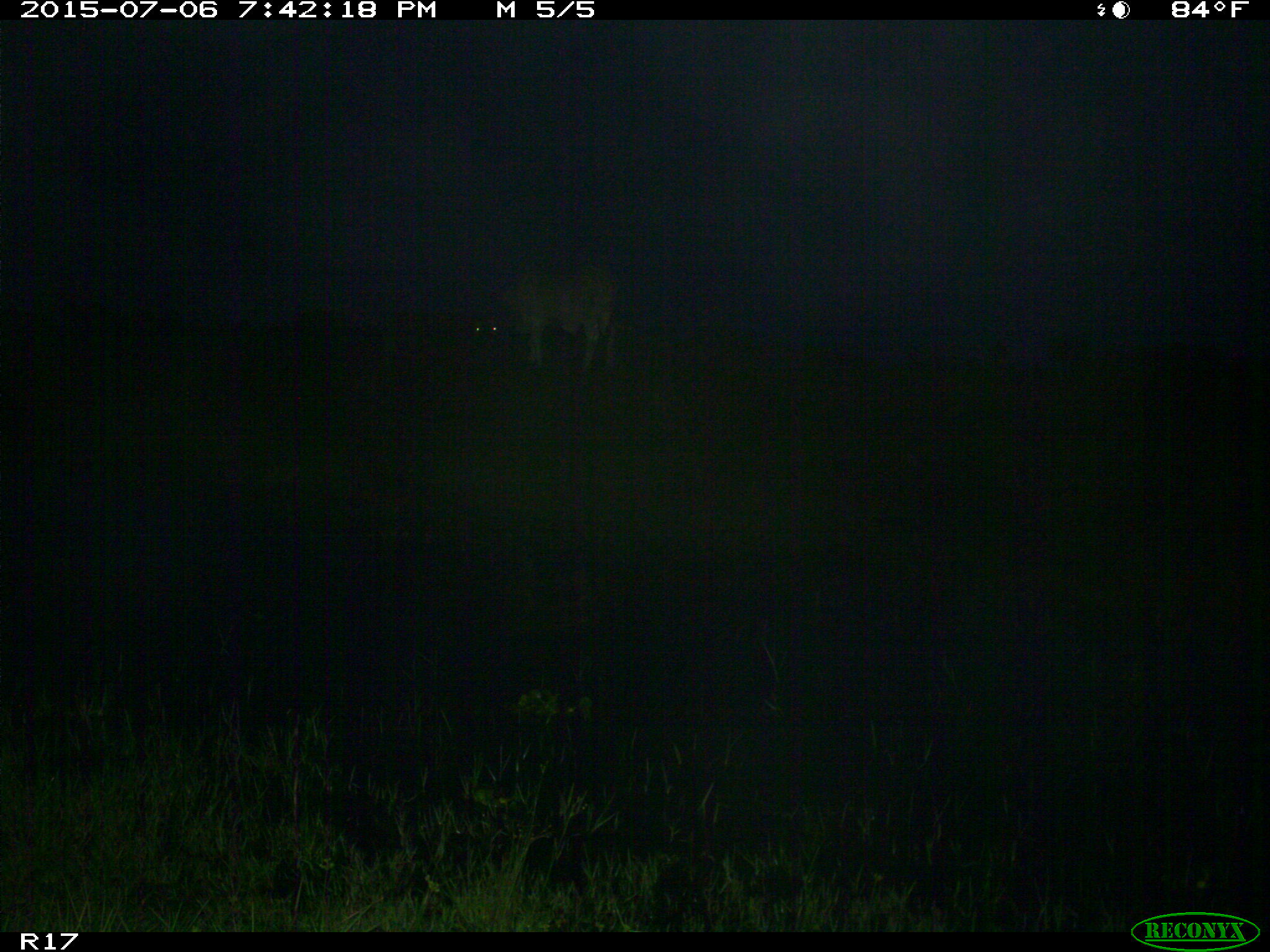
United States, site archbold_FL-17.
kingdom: Animalia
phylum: Chordata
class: Mammalia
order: Artiodactyla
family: Bovidae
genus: Bos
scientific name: Bos taurus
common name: domestic cow